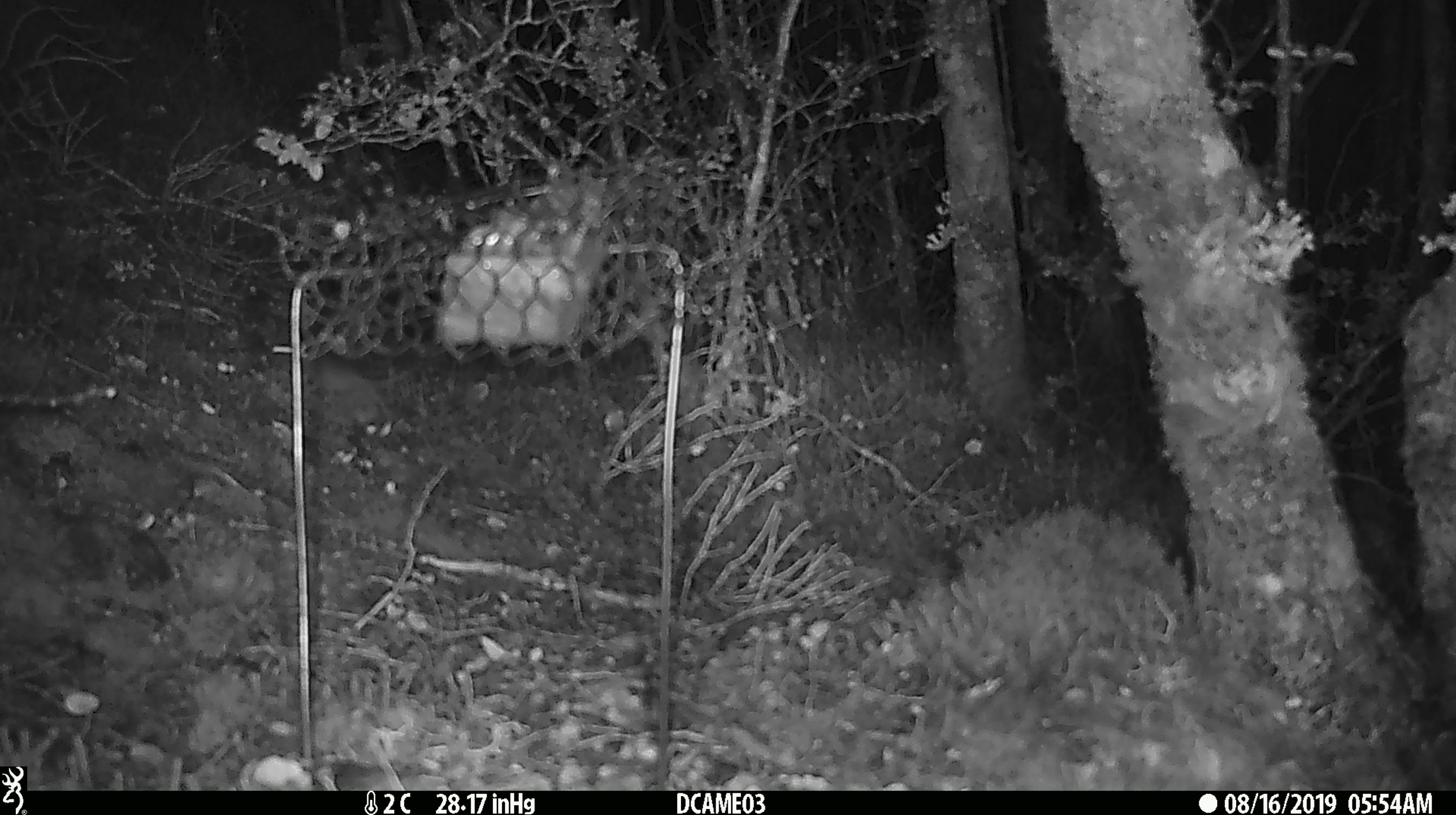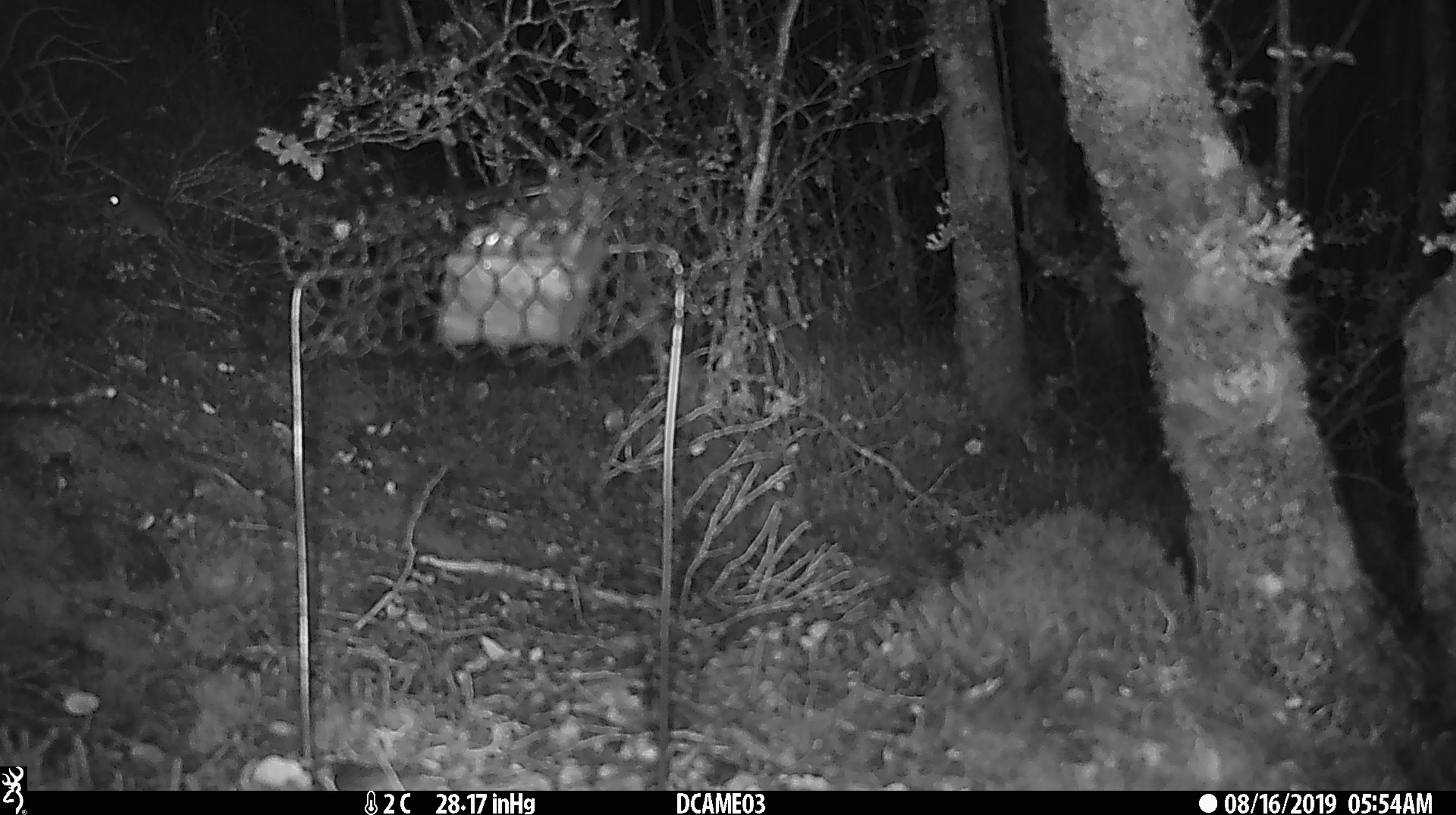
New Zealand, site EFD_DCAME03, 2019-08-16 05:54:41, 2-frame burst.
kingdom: Animalia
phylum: Chordata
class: Mammalia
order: Rodentia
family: Muridae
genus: Mus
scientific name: Mus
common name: mouse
Mouse (Mus).